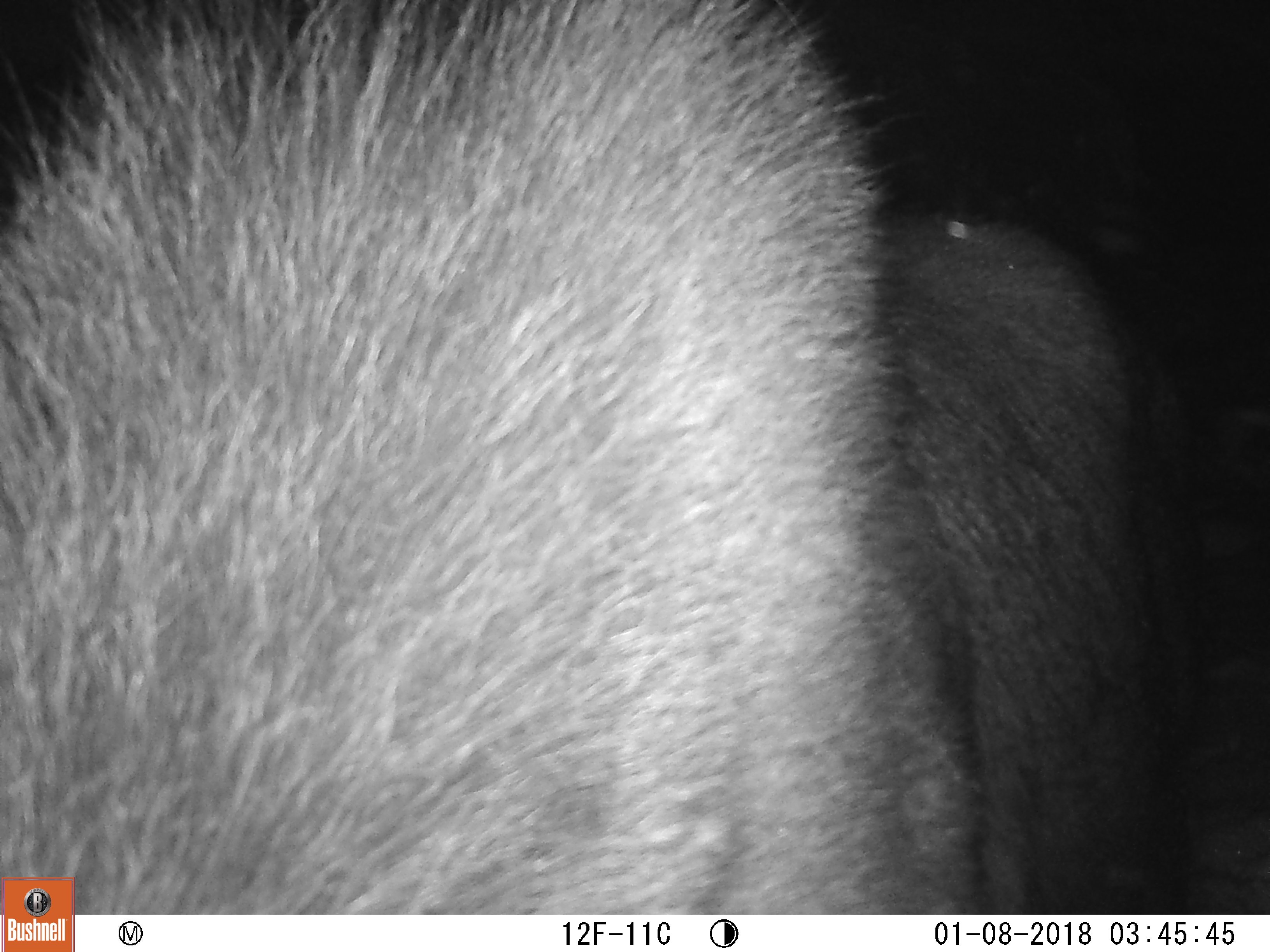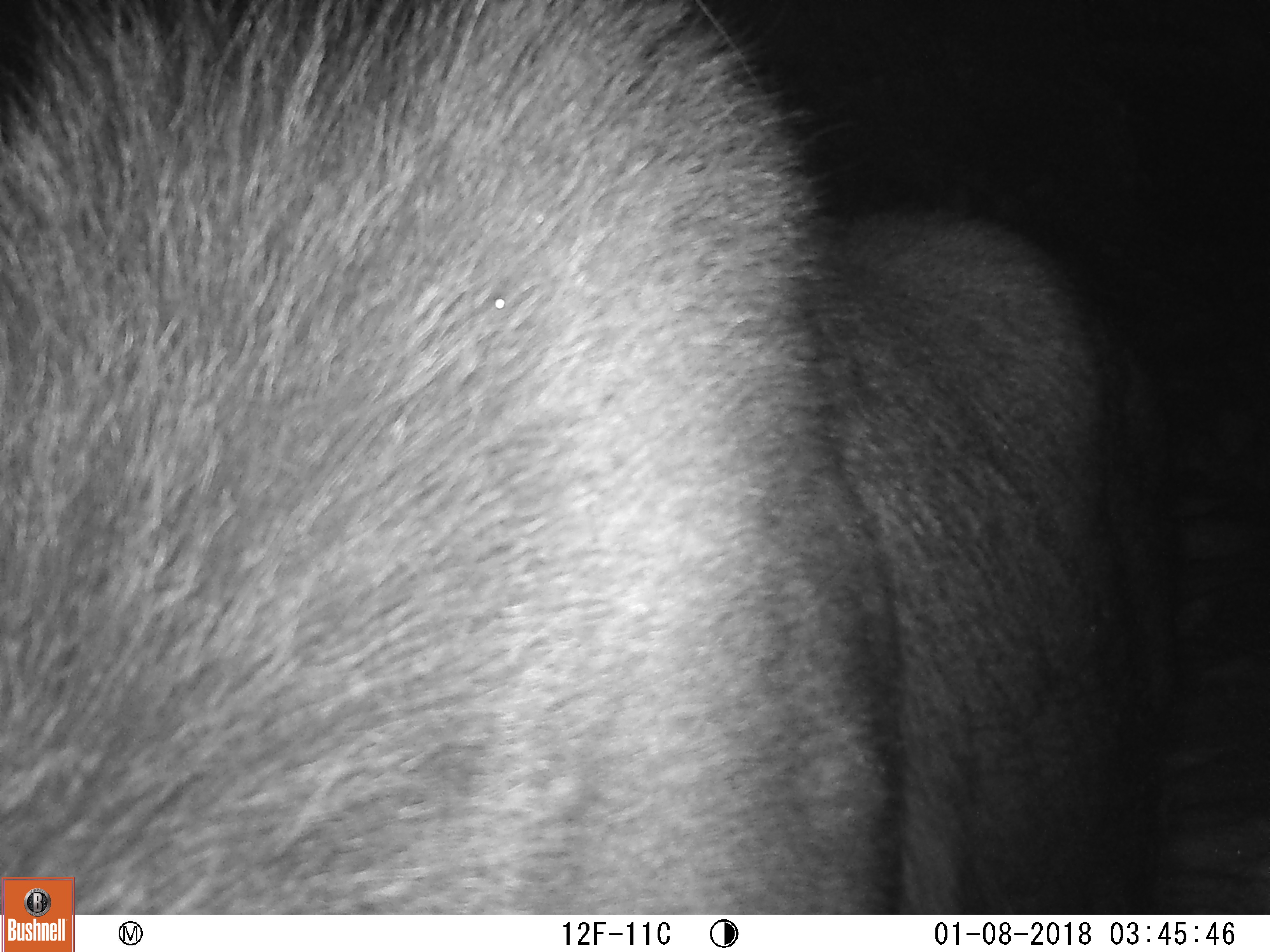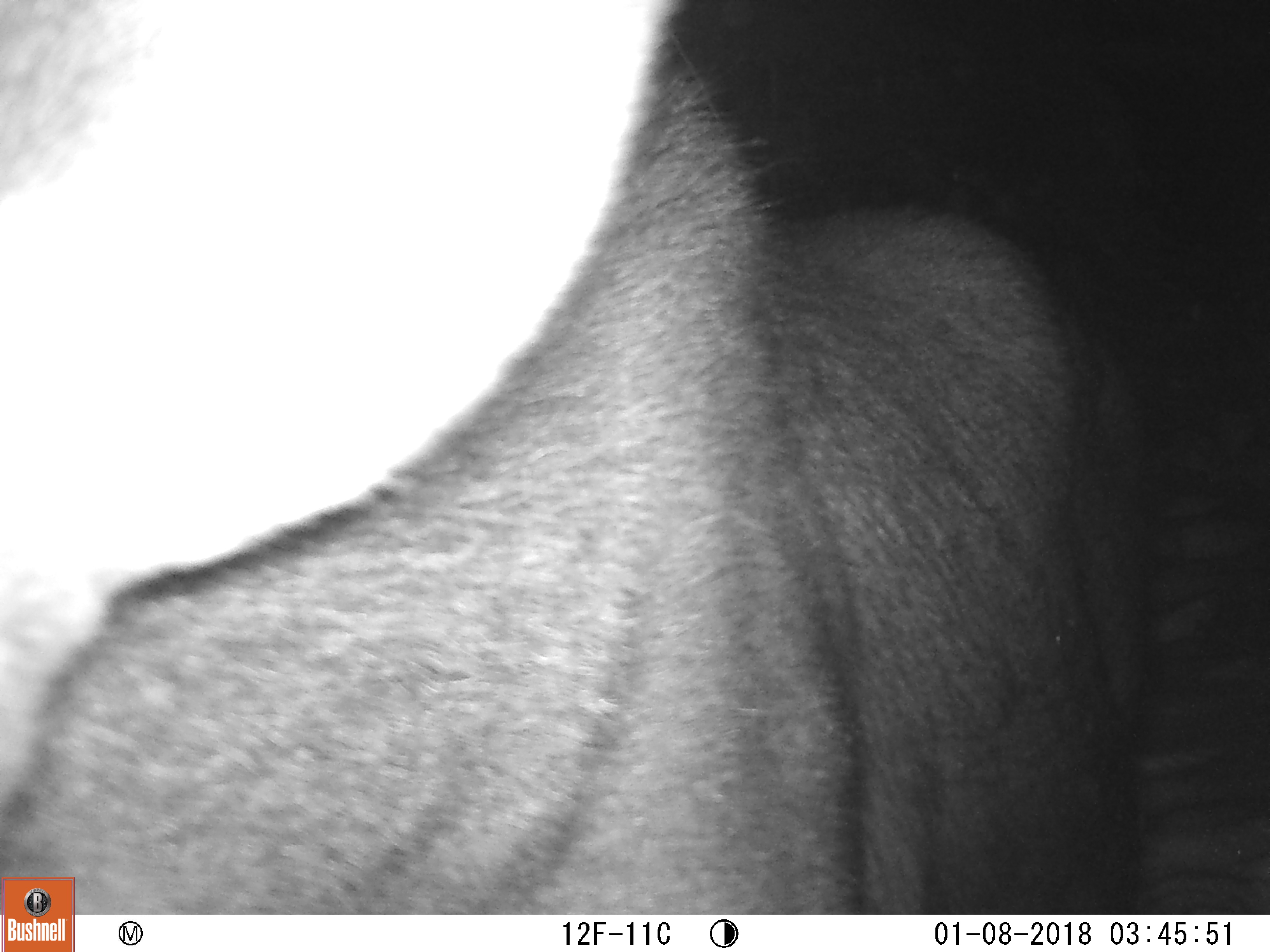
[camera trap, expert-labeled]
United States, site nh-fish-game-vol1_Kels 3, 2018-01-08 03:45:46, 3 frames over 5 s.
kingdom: Animalia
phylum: Chordata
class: Mammalia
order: Artiodactyla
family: Cervidae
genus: Alces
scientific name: Alces alces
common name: moose